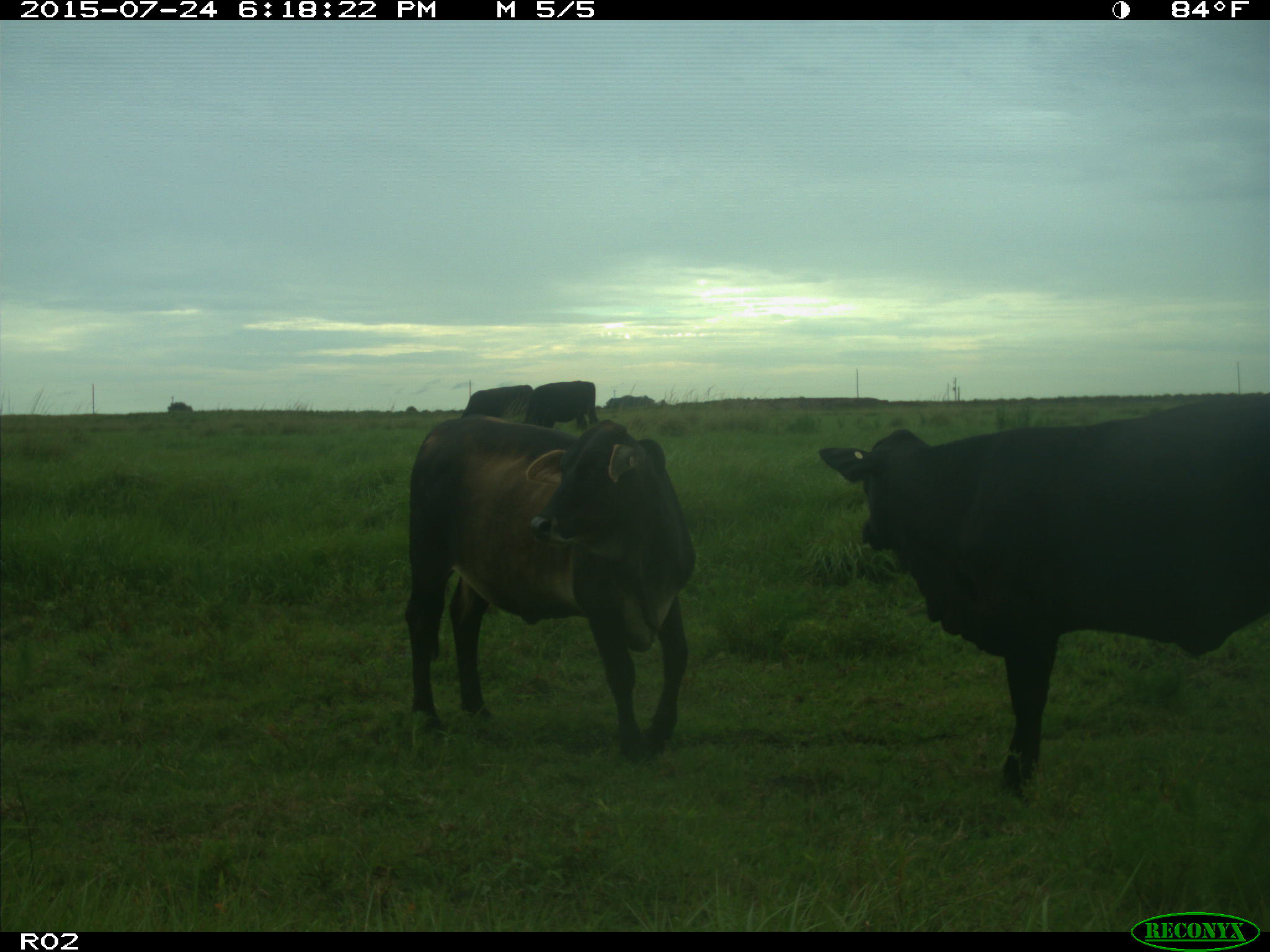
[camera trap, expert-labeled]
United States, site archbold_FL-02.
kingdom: Animalia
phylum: Chordata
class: Mammalia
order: Artiodactyla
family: Bovidae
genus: Bos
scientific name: Bos taurus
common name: domestic cow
Bos taurus (domestic cow).